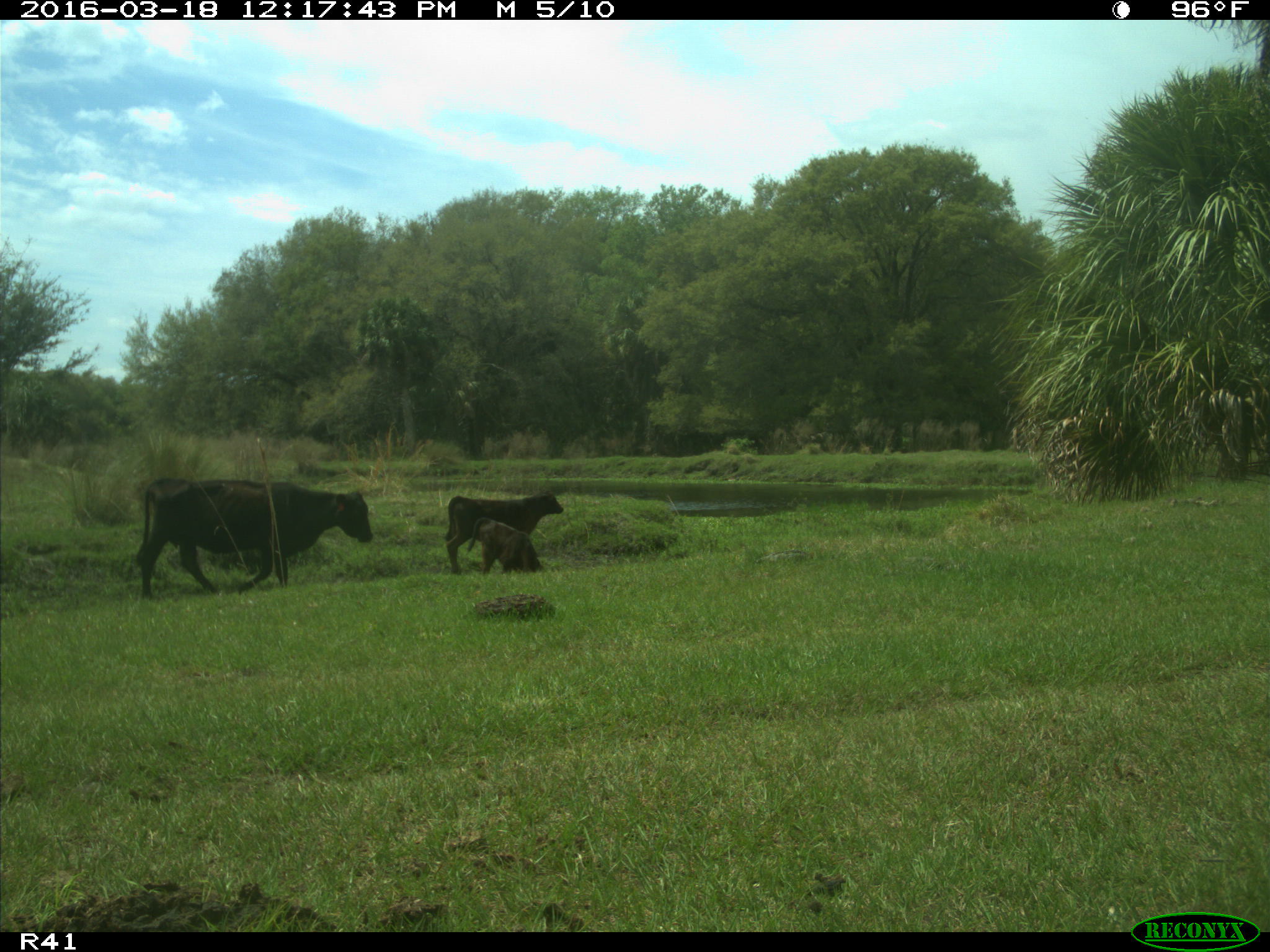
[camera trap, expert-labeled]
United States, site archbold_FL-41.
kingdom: Animalia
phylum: Chordata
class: Mammalia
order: Artiodactyla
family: Bovidae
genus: Bos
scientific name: Bos taurus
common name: domestic cow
Bos taurus (domestic cow).